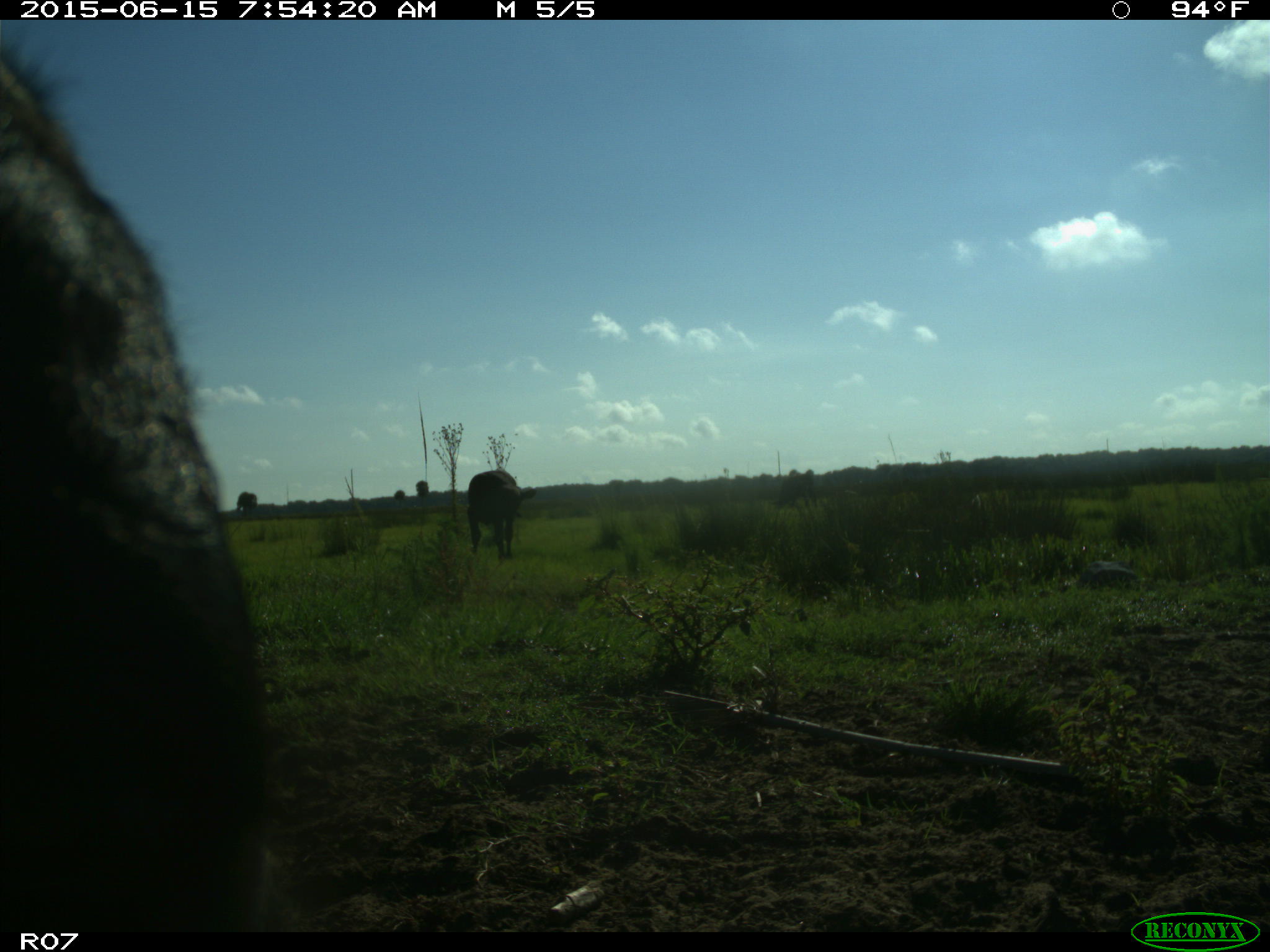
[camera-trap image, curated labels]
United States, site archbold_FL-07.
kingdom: Animalia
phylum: Chordata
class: Mammalia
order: Artiodactyla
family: Bovidae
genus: Bos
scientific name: Bos taurus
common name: domestic cow